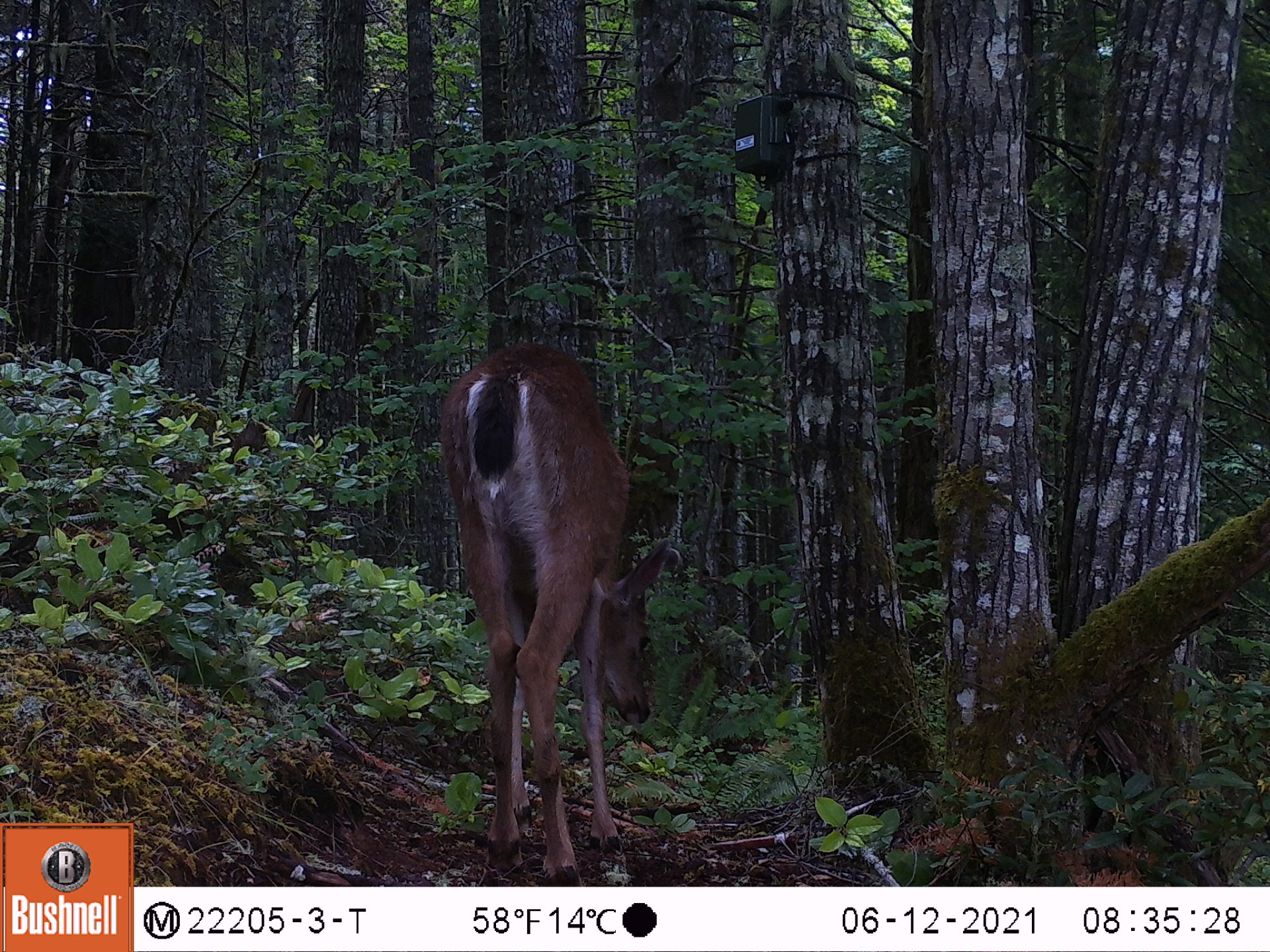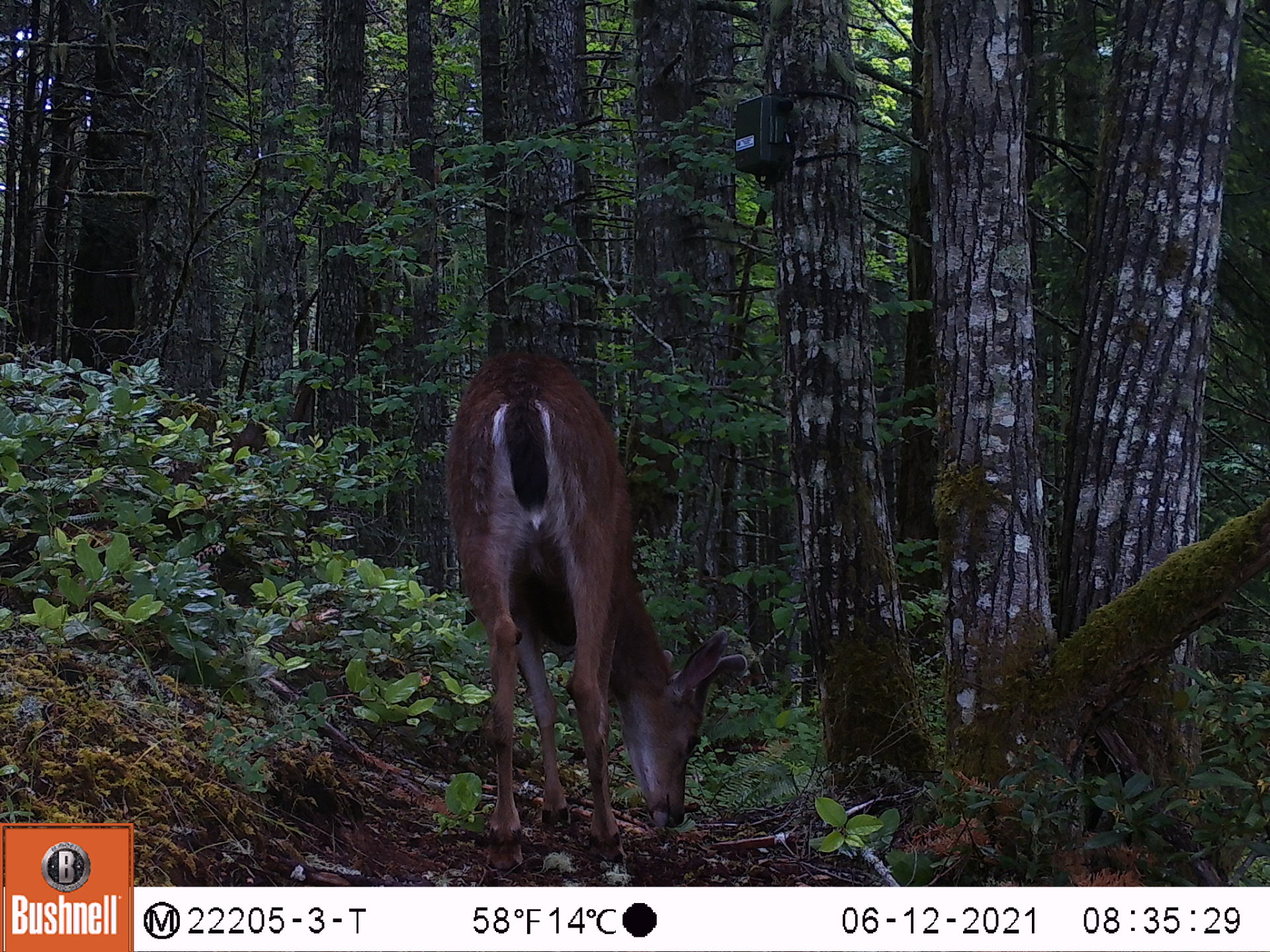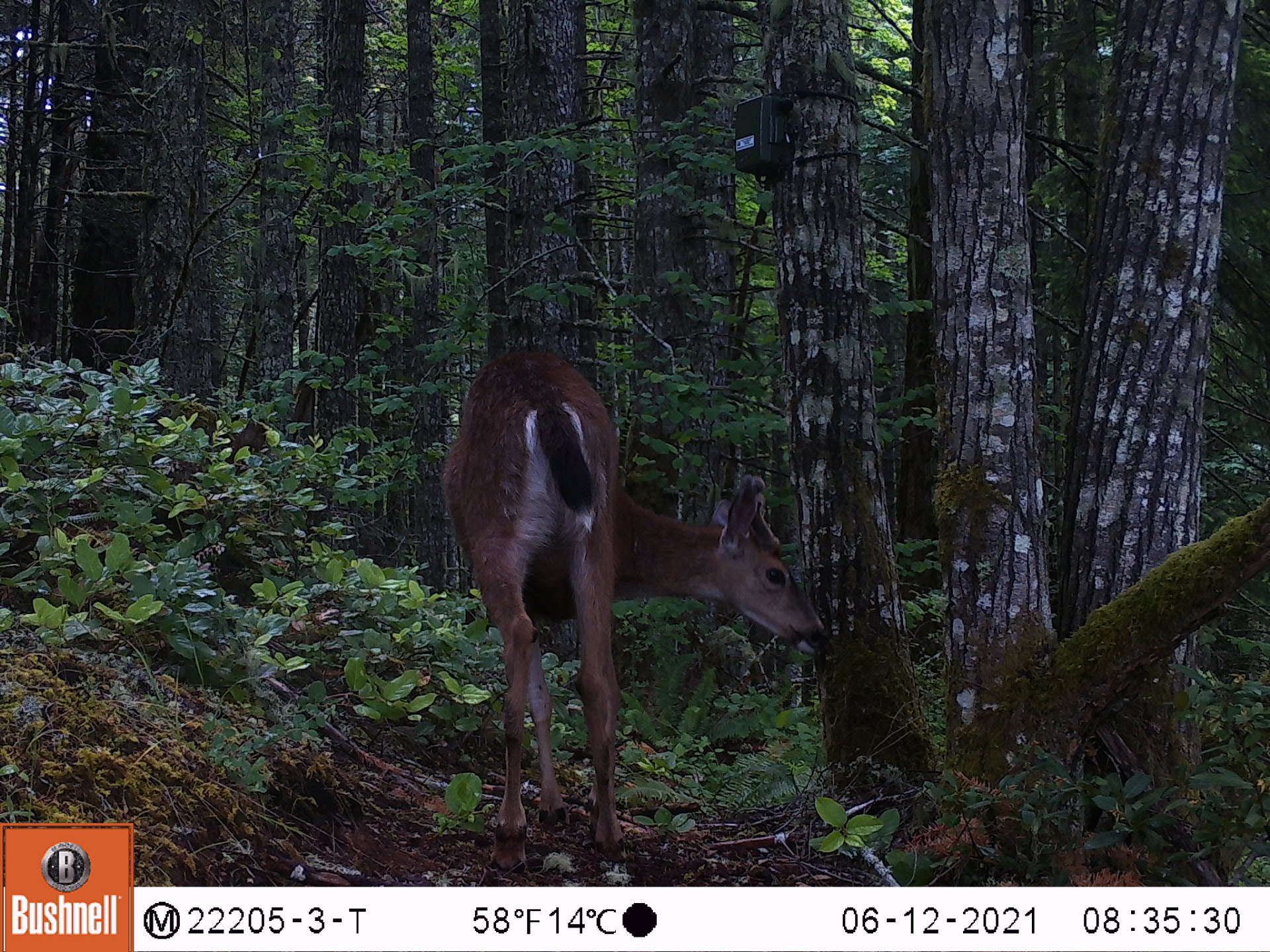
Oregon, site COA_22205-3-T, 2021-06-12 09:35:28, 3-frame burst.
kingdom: Animalia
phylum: Chordata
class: Mammalia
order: Artiodactyla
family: Cervidae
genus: Odocoileus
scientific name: Odocoileus hemionus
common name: black-tailed deer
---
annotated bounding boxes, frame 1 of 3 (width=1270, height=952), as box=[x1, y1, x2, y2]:
black-tailed deer: box=[416, 321, 680, 885]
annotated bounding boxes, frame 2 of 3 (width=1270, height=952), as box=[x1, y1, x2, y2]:
black-tailed deer: box=[424, 332, 766, 885]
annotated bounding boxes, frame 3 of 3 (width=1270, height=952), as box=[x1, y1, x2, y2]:
black-tailed deer: box=[426, 330, 848, 883]